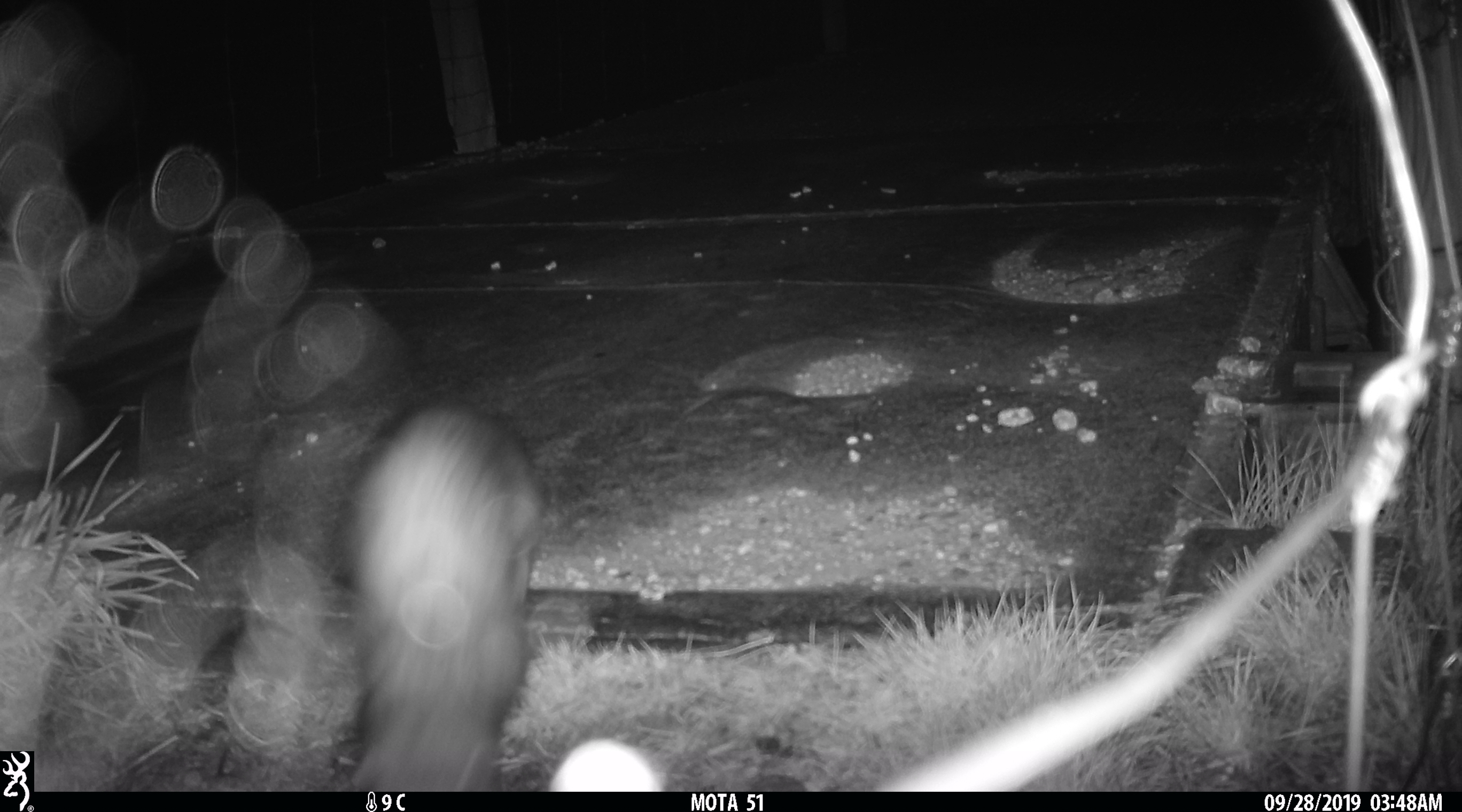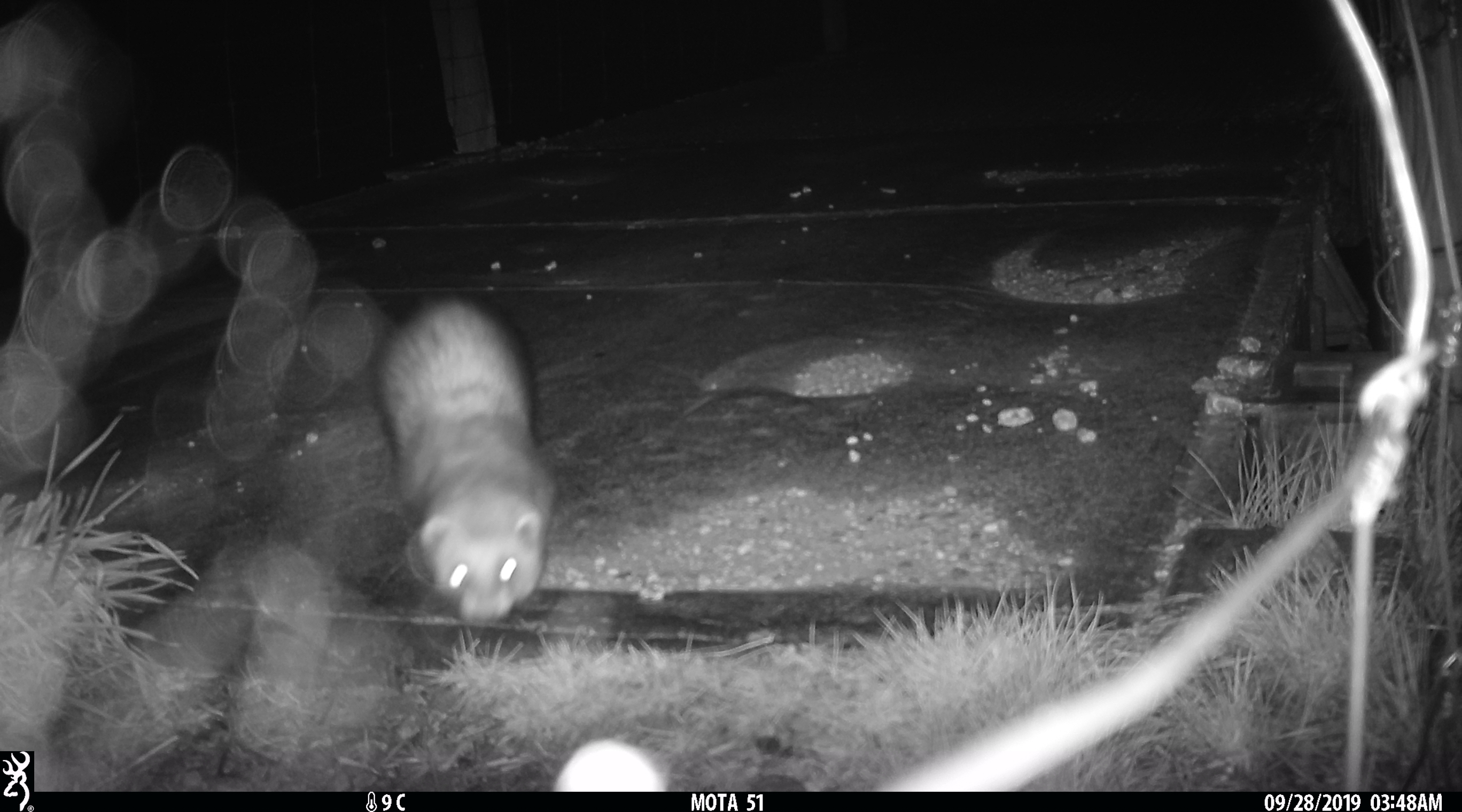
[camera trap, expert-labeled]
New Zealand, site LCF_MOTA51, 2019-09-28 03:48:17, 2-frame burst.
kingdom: Animalia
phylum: Chordata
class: Mammalia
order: Carnivora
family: Mustelidae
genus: Mustela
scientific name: Mustela furo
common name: ferret